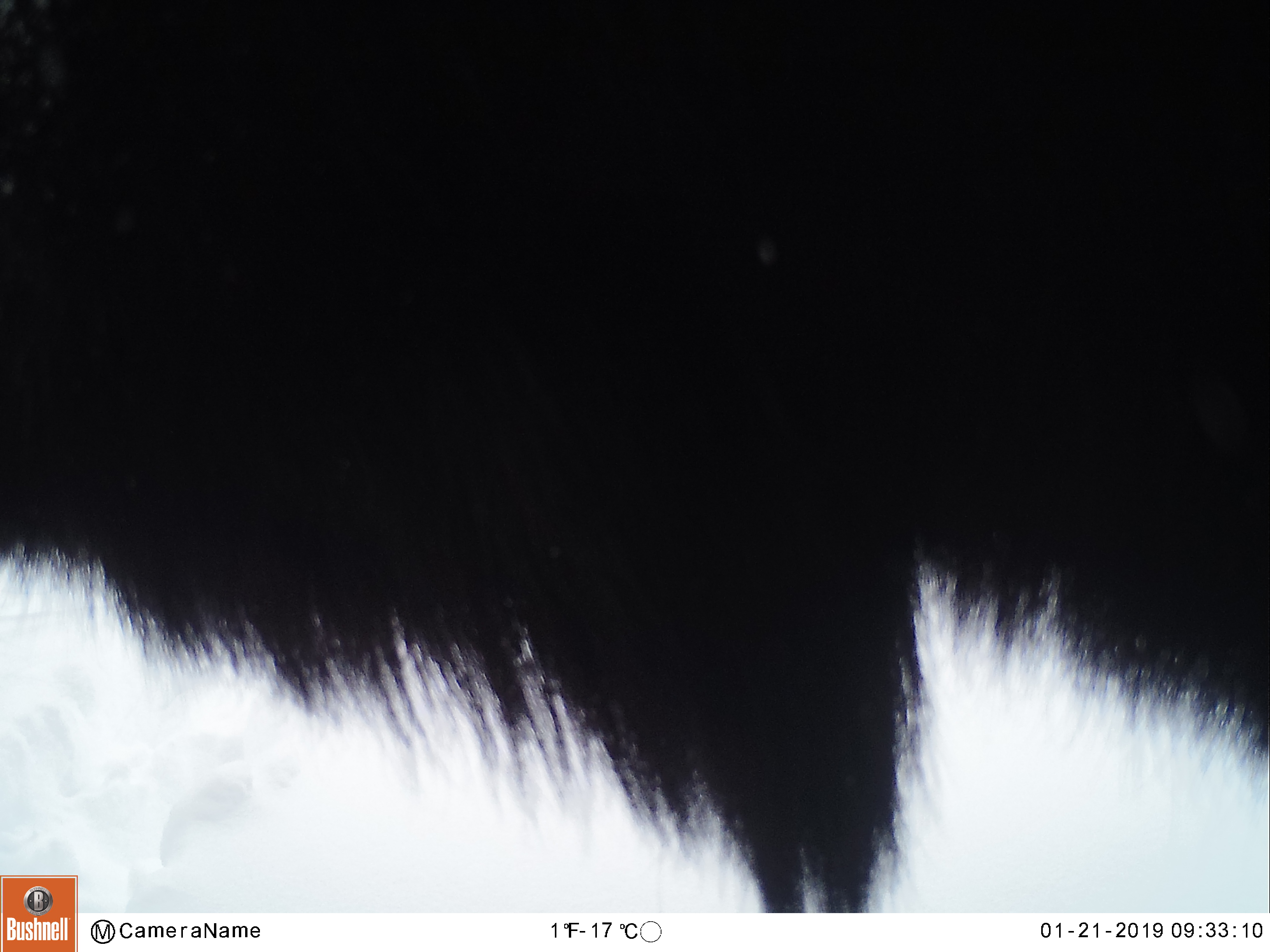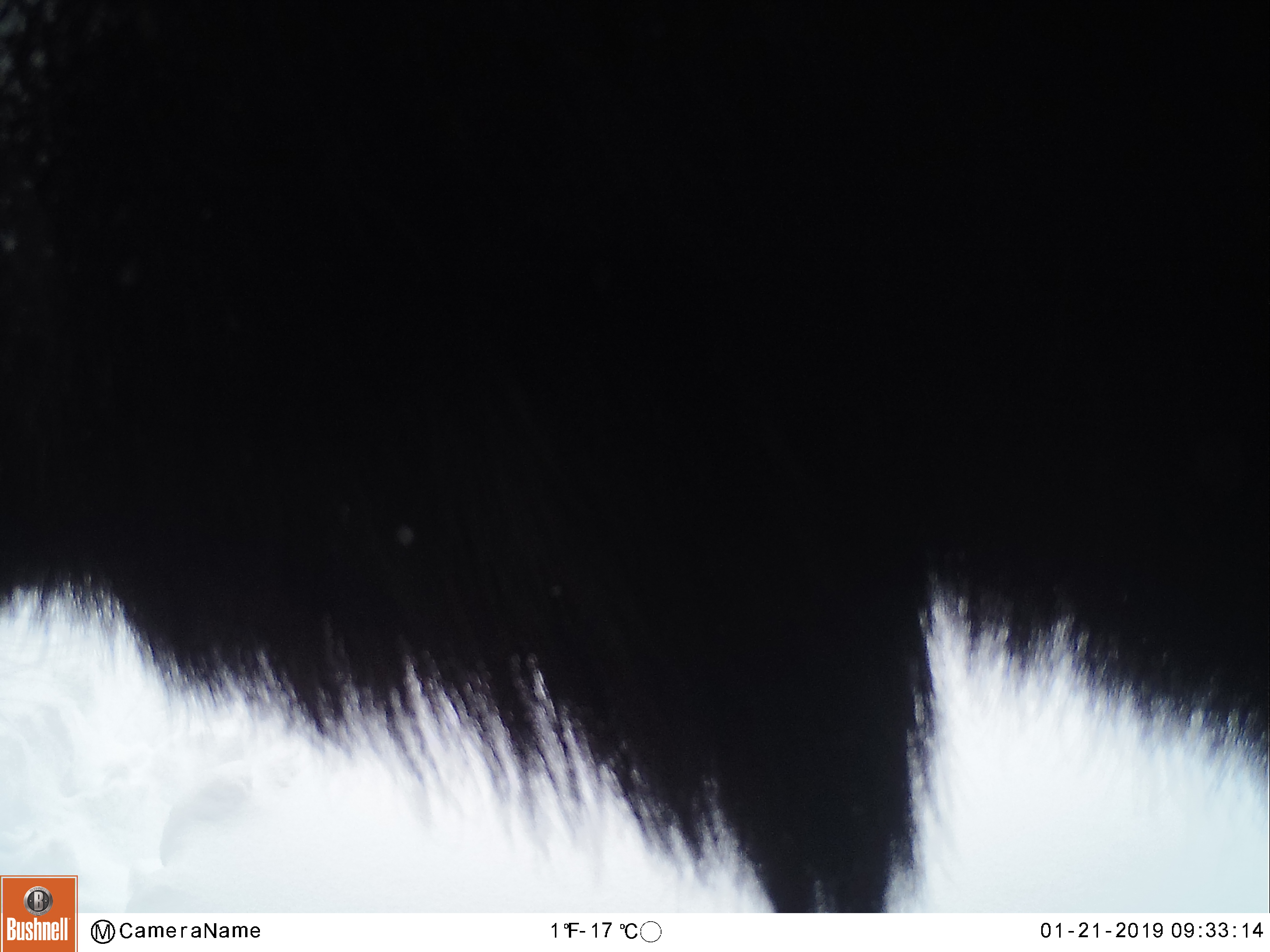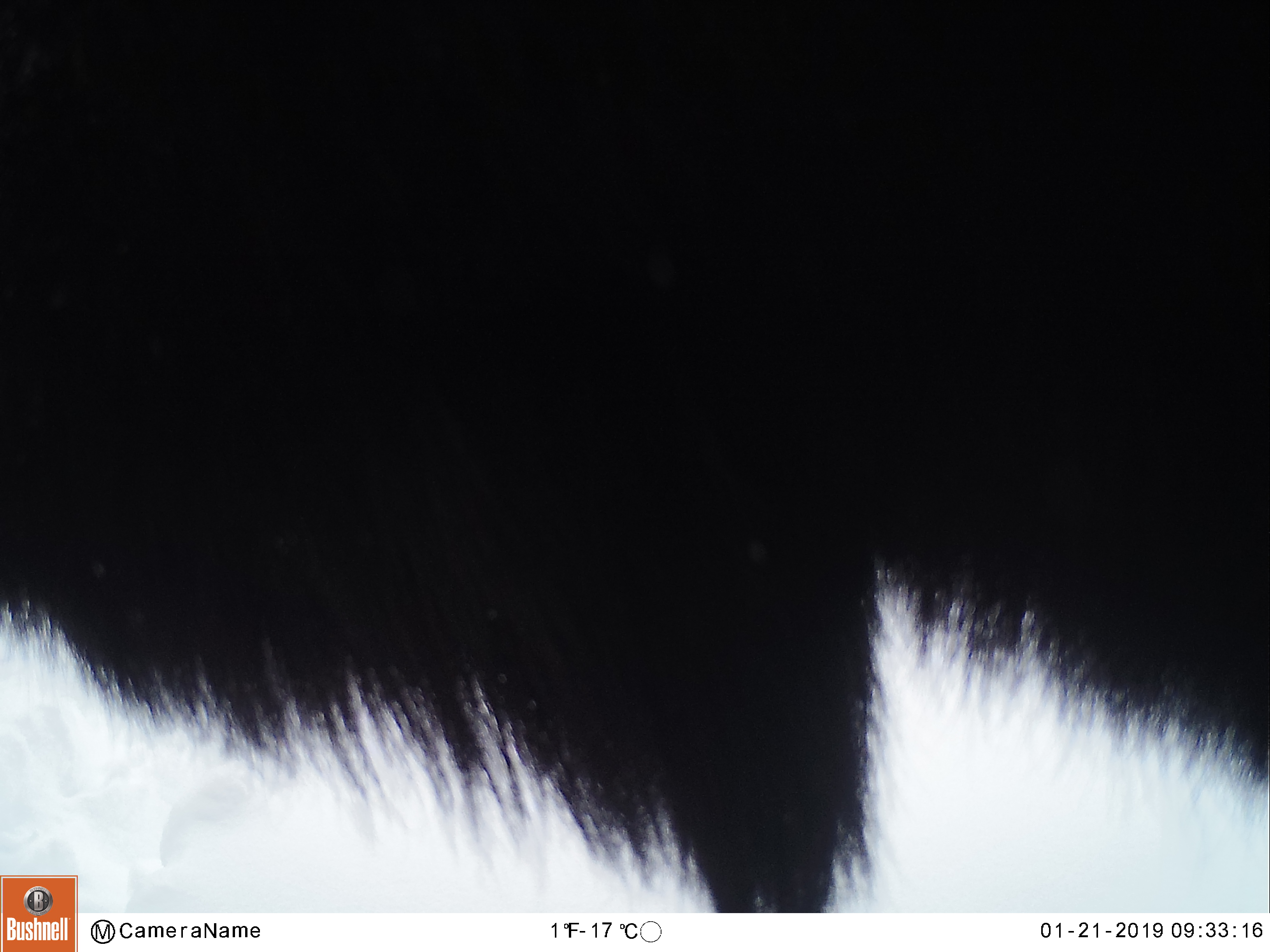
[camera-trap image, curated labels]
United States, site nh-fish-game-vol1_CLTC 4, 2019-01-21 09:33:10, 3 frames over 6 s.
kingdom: Animalia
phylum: Chordata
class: Mammalia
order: Artiodactyla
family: Cervidae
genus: Alces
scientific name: Alces alces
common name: moose